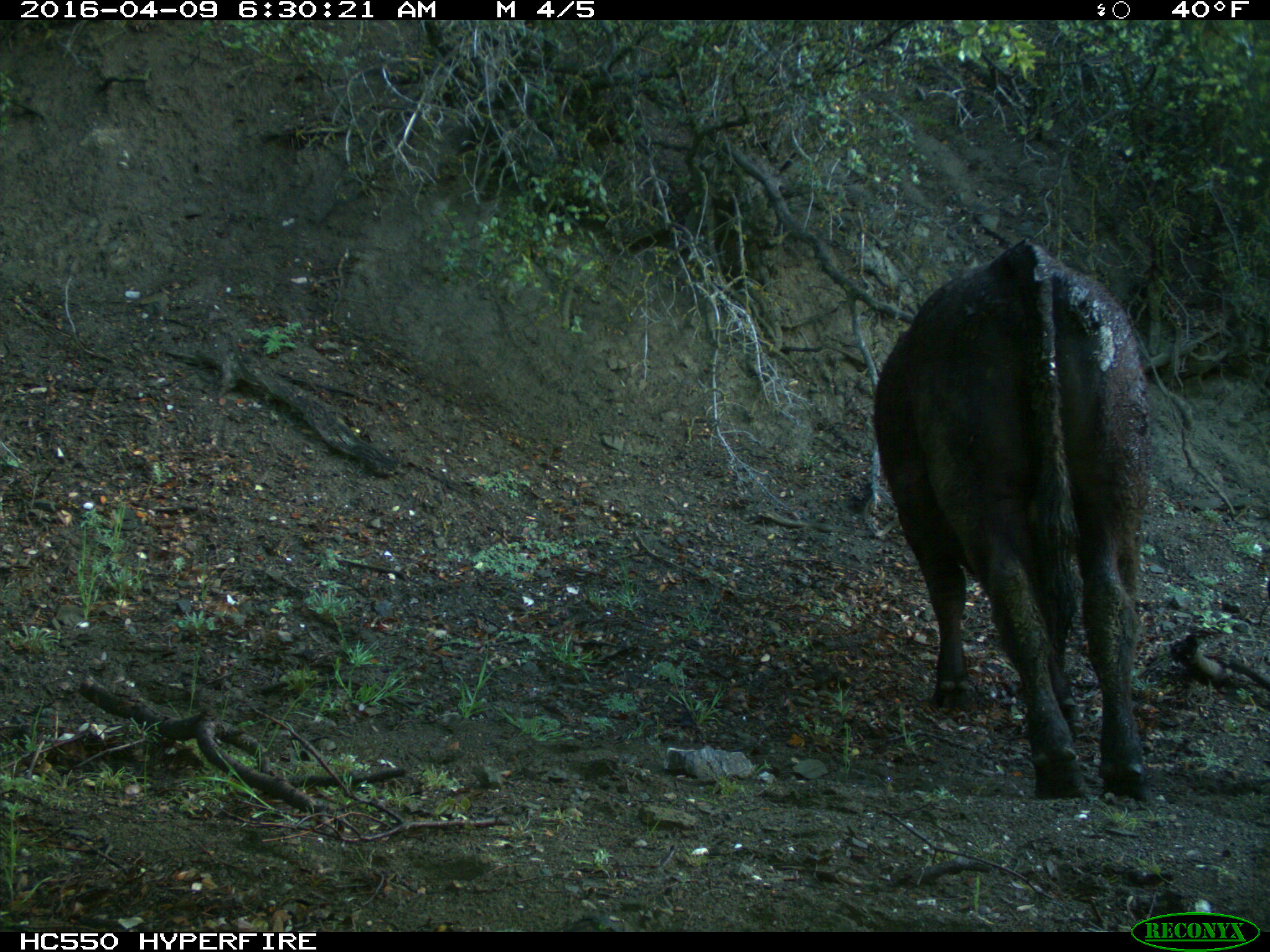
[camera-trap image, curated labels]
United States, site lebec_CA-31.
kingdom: Animalia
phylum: Chordata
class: Mammalia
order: Artiodactyla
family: Bovidae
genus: Bos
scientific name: Bos taurus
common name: domestic cow